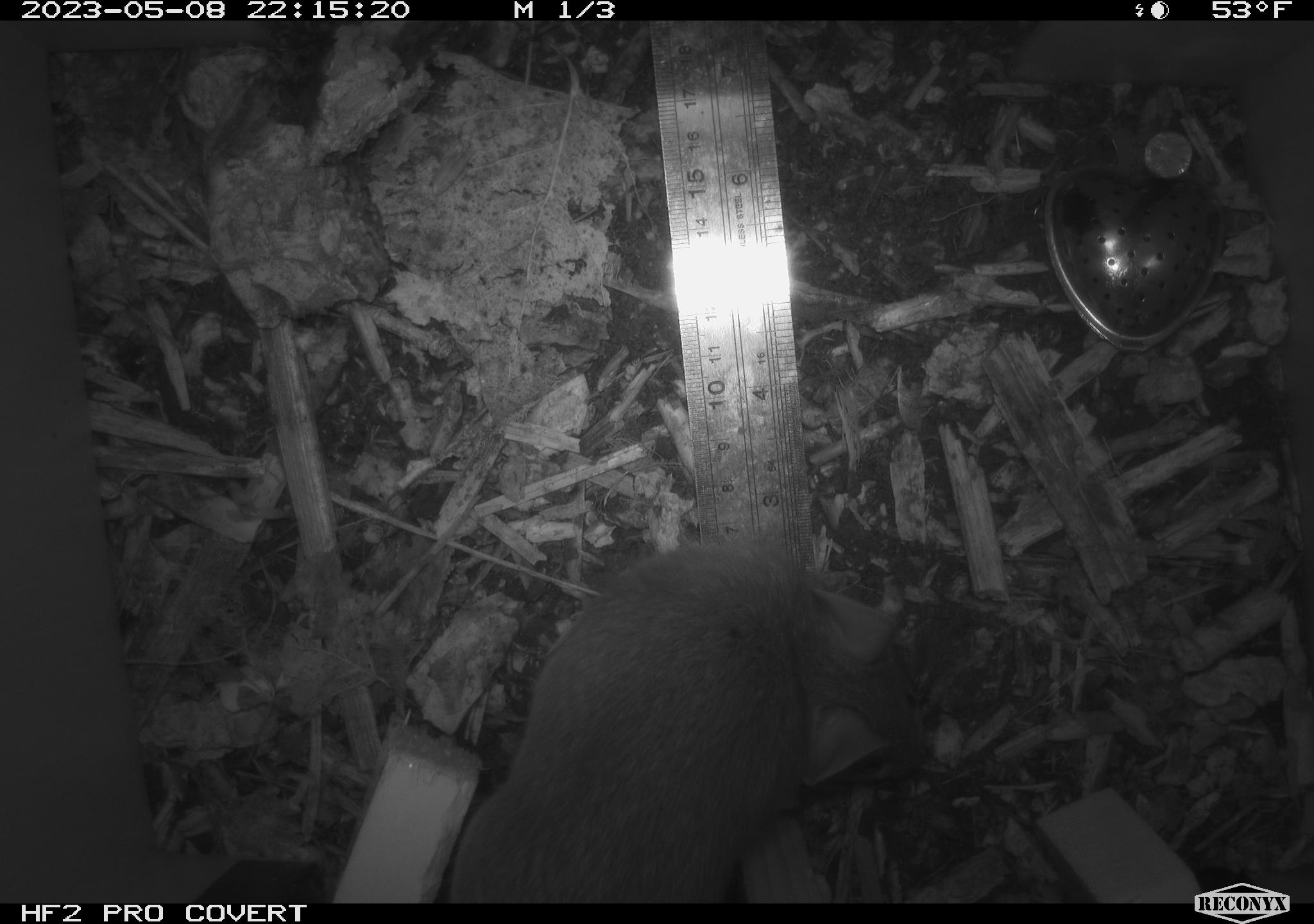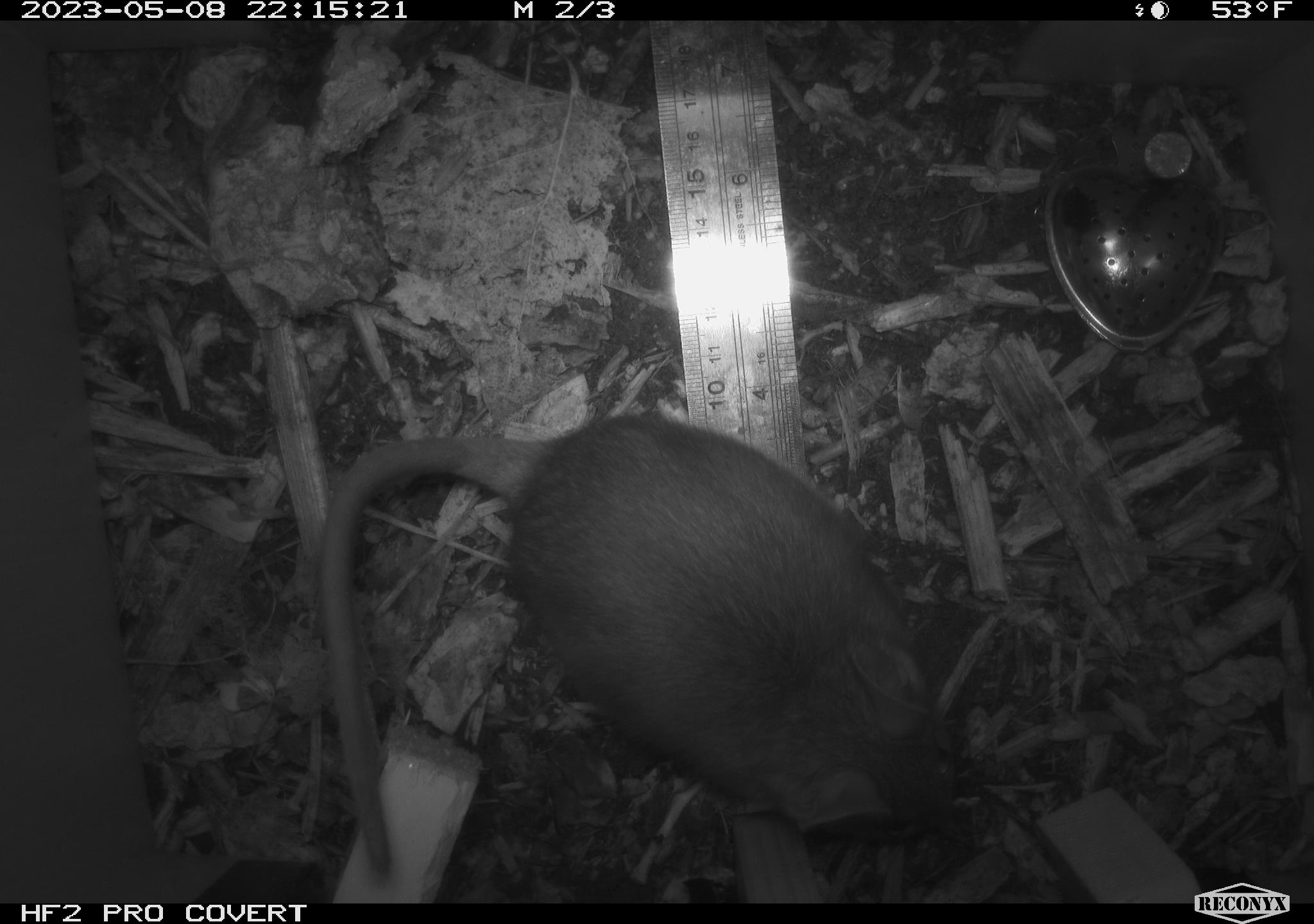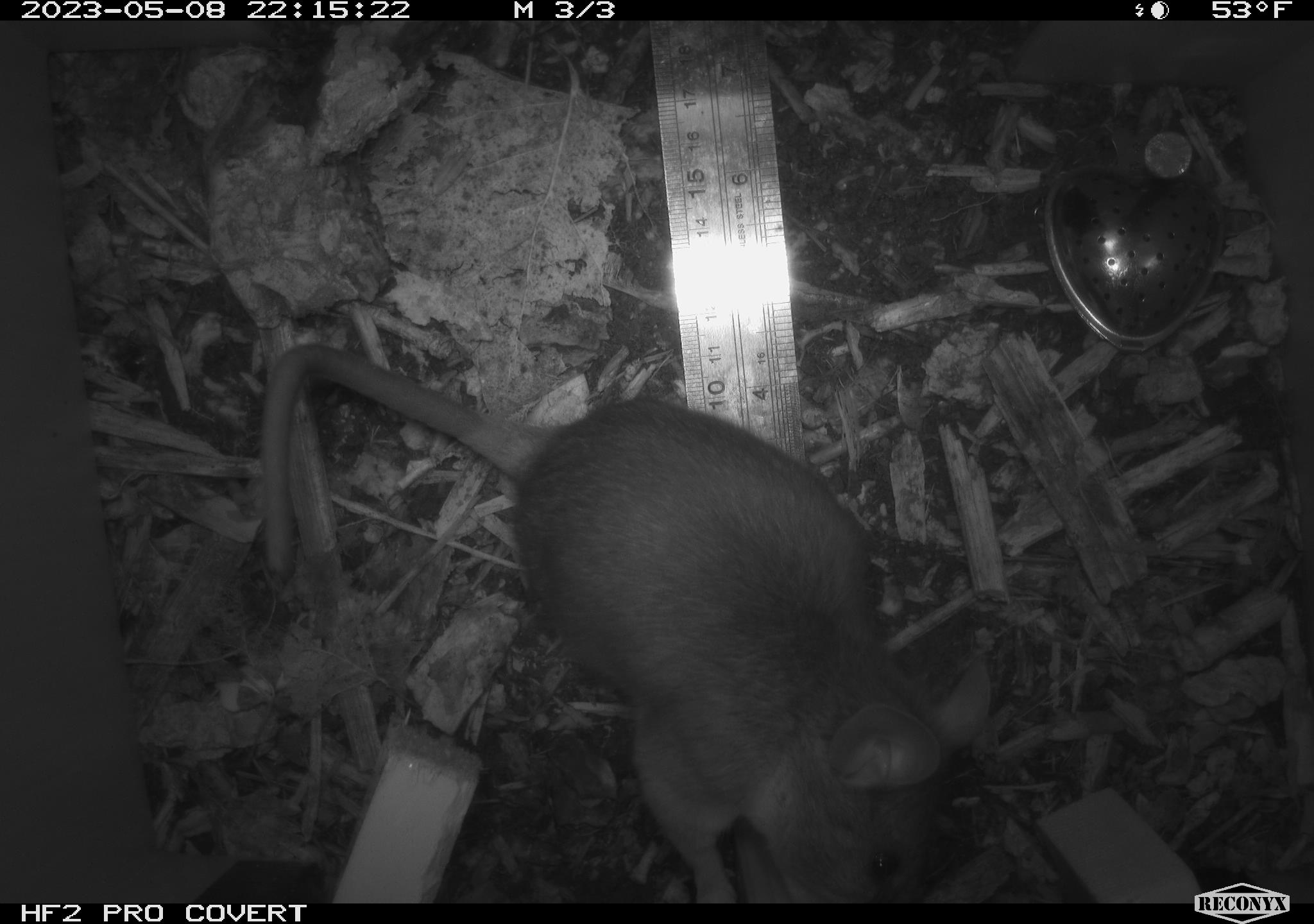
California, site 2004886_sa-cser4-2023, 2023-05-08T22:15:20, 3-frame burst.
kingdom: Animalia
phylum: Chordata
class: Mammalia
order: Rodentia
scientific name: Rodentia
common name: mouse species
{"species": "mouse species (Rodentia)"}